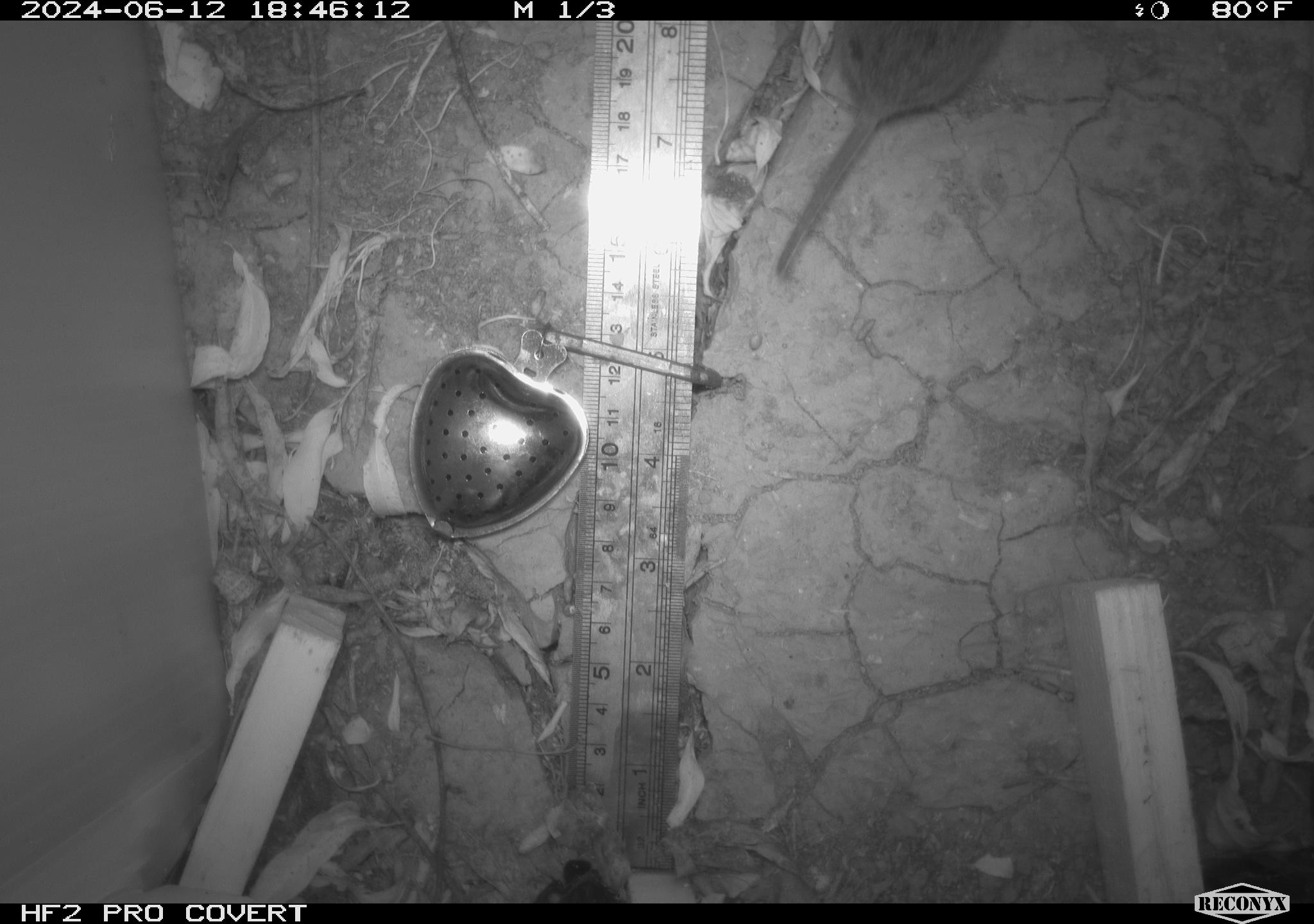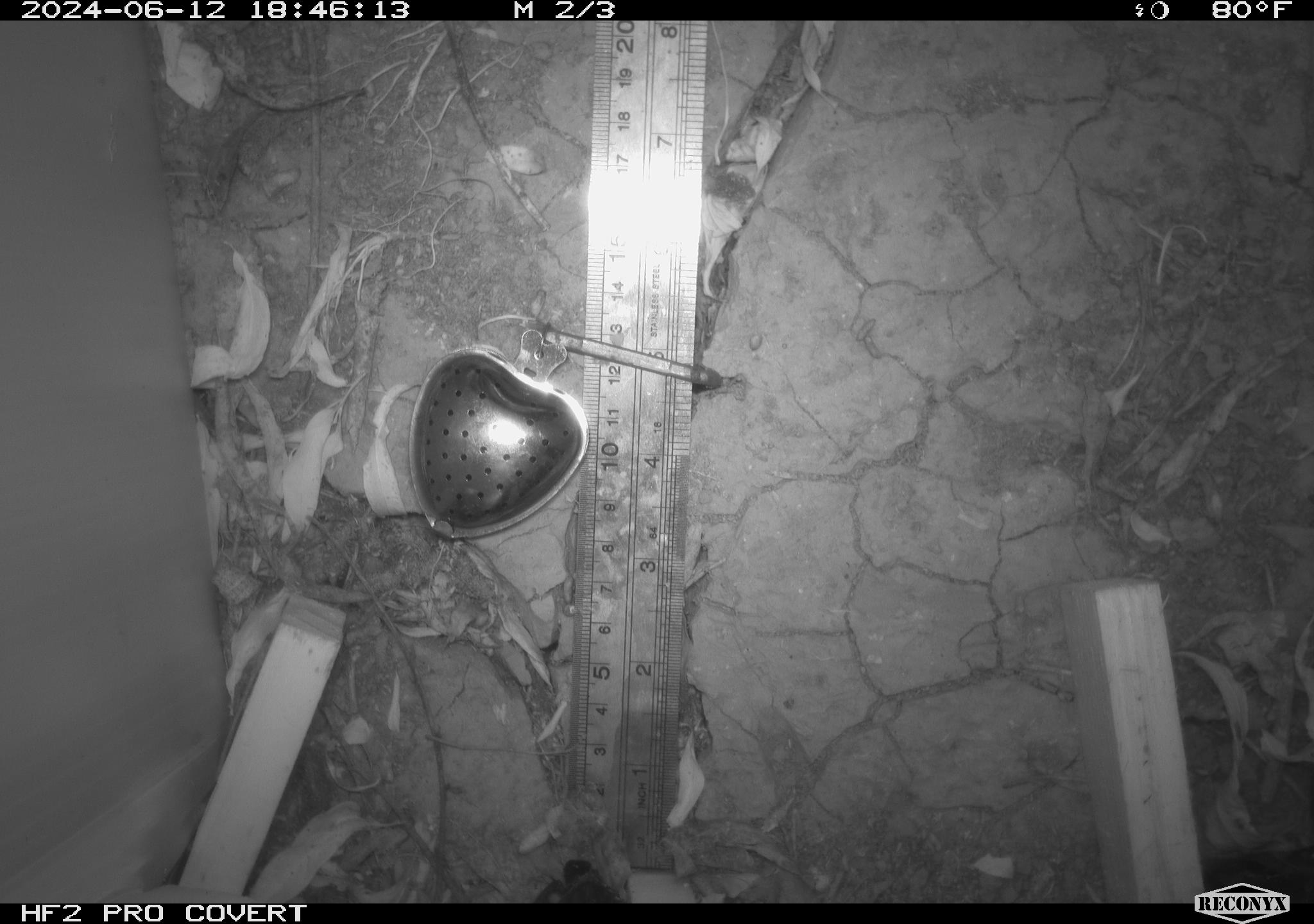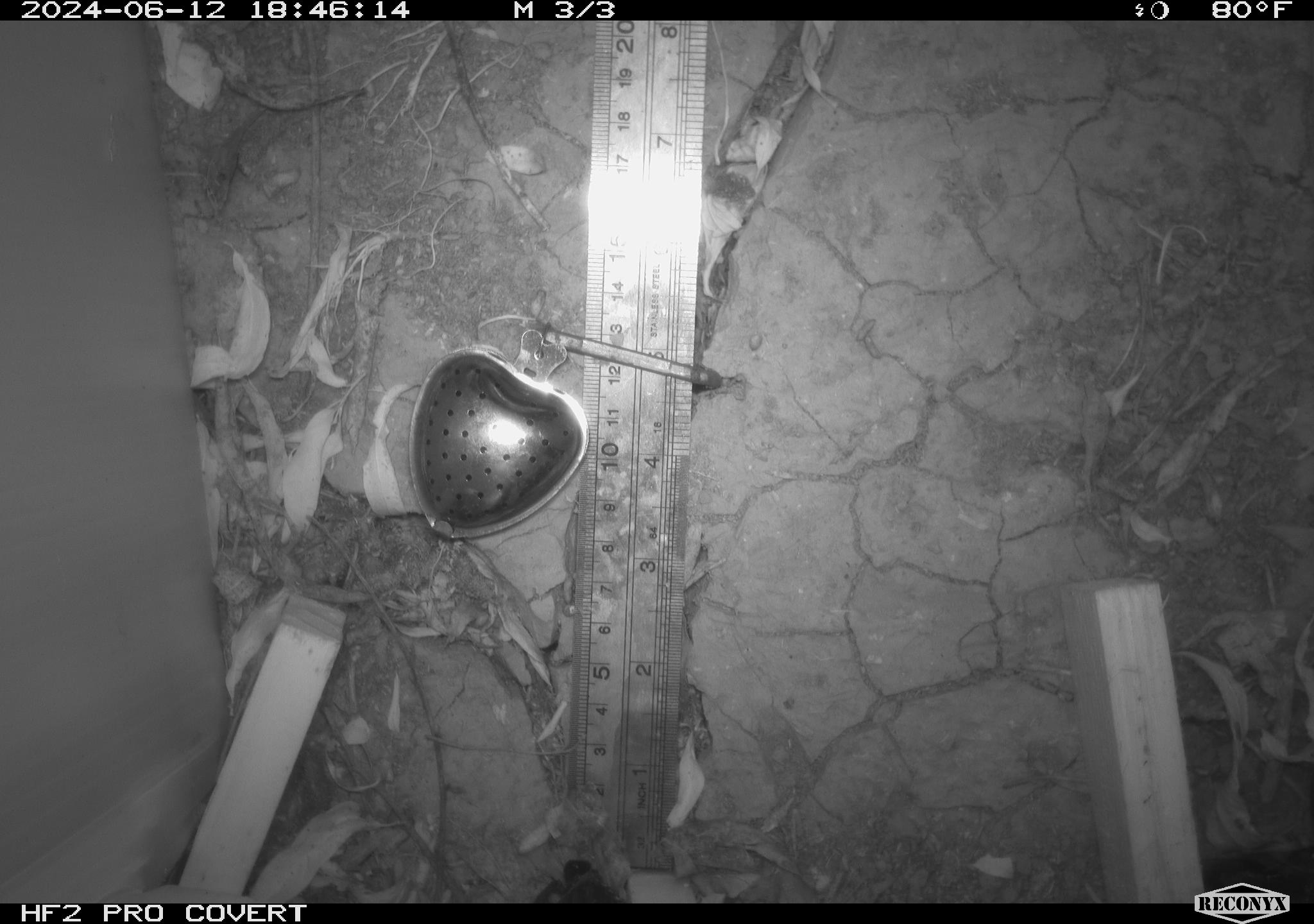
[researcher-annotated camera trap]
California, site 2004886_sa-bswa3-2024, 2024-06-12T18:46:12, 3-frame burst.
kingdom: Animalia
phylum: Chordata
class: Mammalia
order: Rodentia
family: Cricetidae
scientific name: Arvicolinae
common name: voles, lemmings, and muskrats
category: arvicolinae subfamily